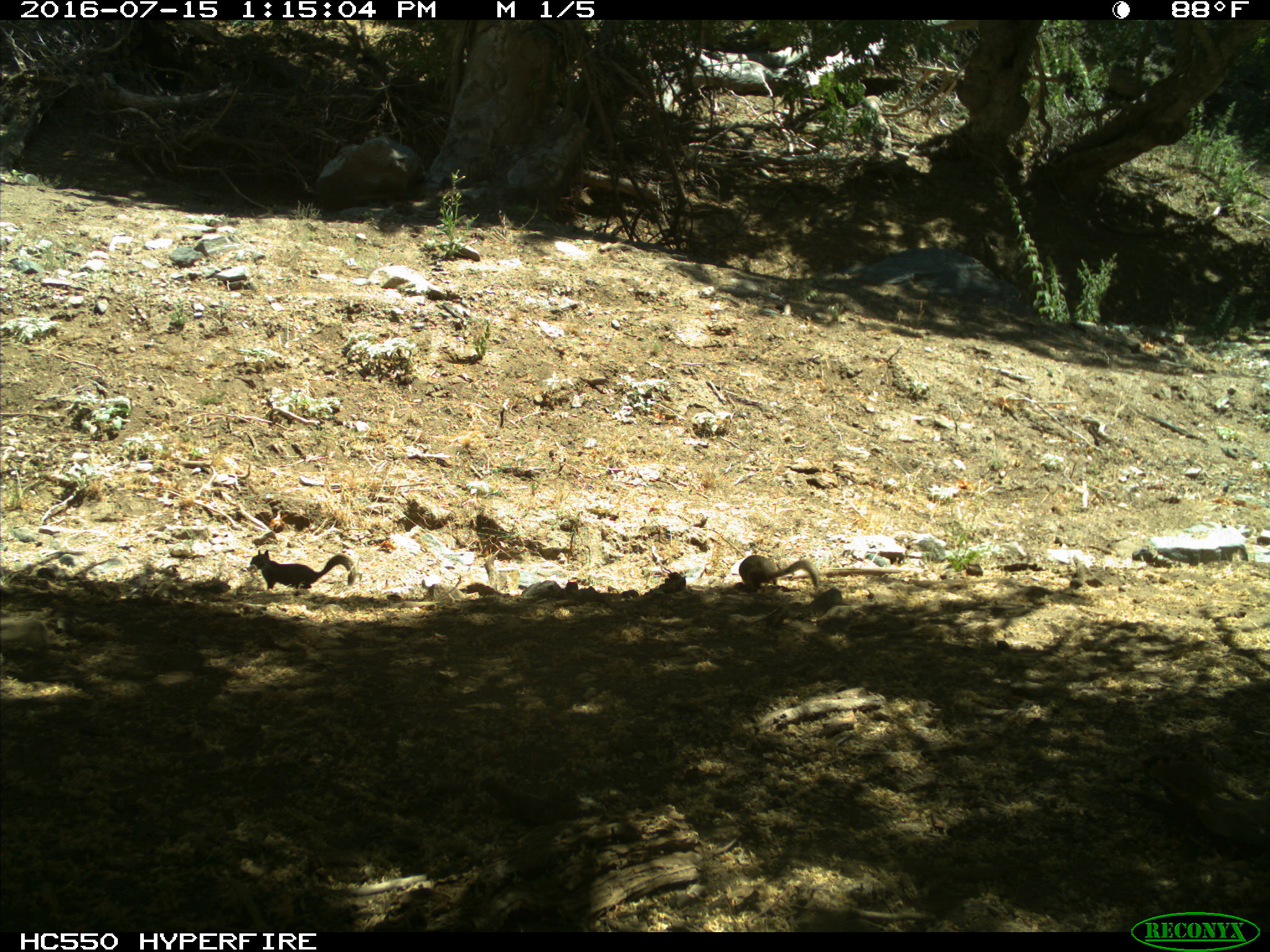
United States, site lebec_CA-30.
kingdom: Animalia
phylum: Chordata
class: Mammalia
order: Rodentia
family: Sciuridae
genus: Otospermophilus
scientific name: Otospermophilus beecheyi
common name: california ground squirrel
Otospermophilus beecheyi (california ground squirrel).